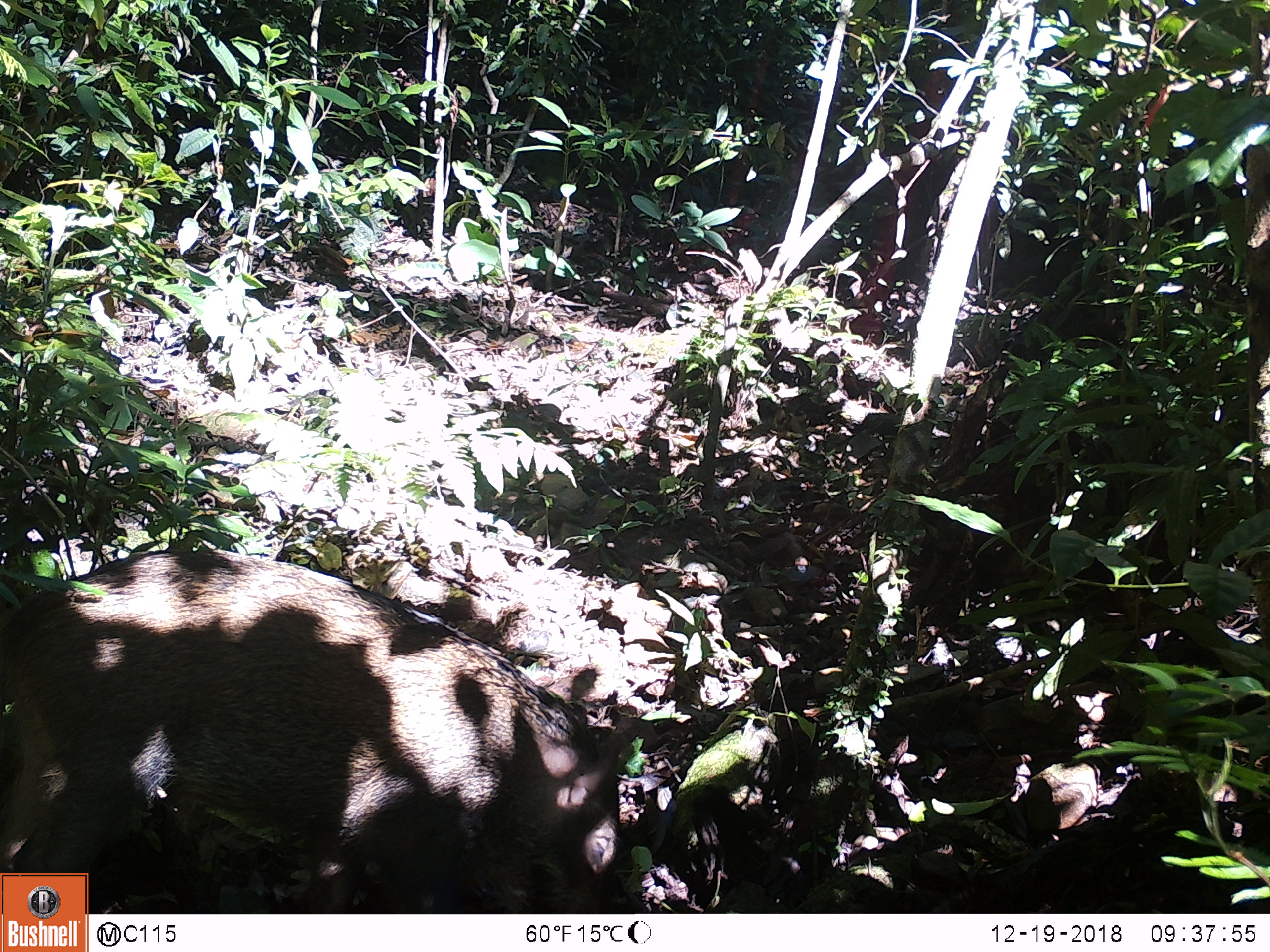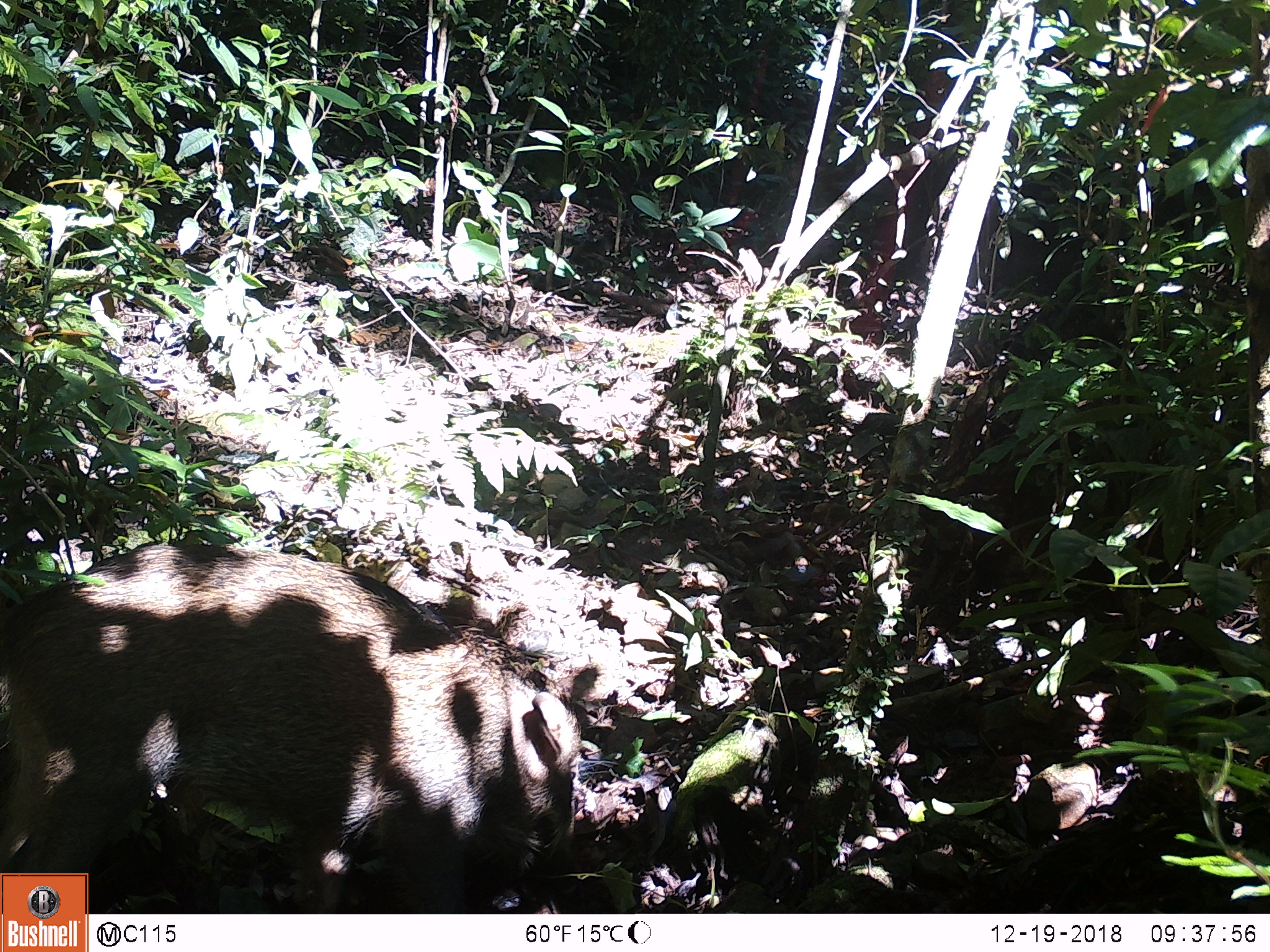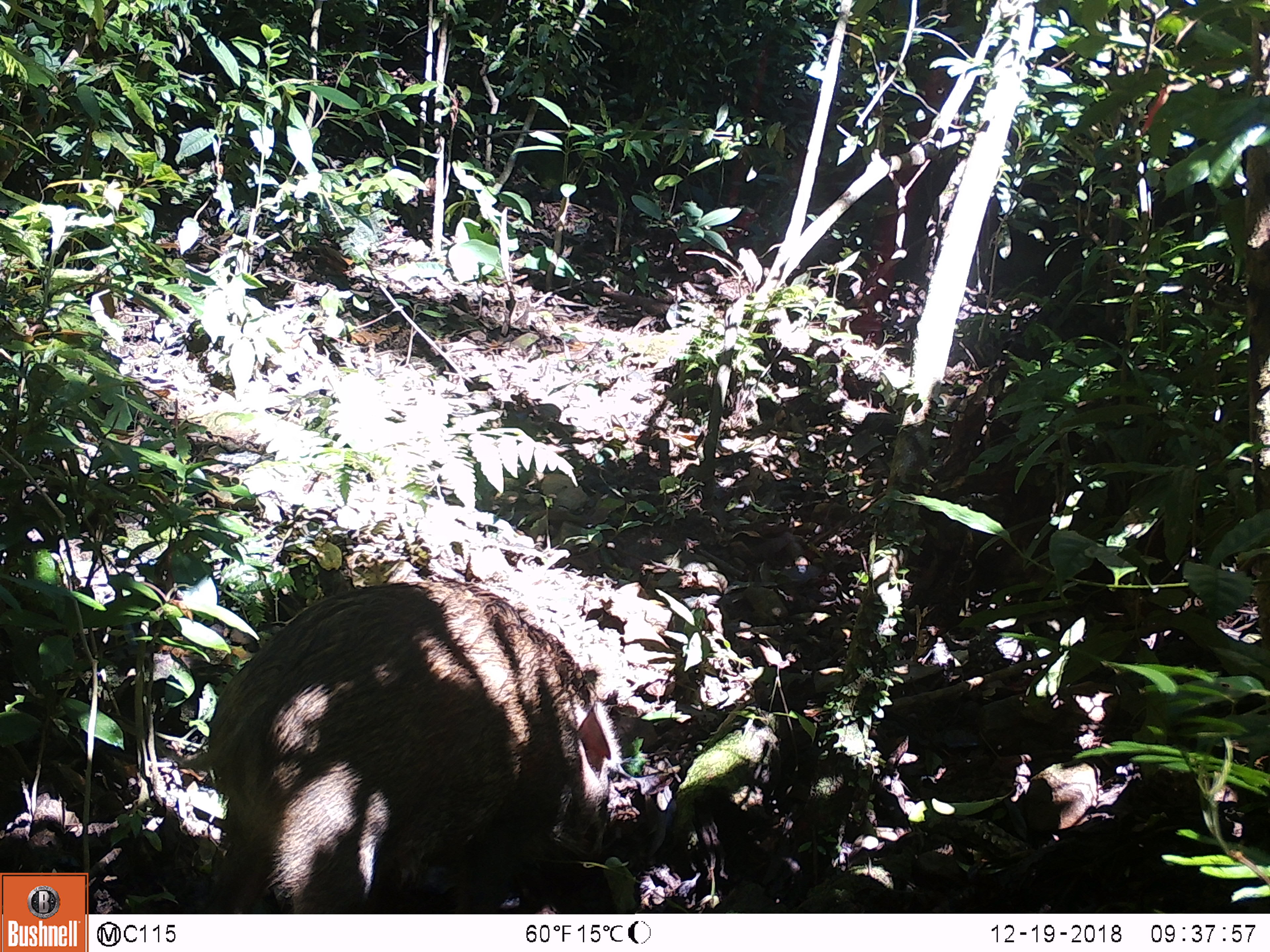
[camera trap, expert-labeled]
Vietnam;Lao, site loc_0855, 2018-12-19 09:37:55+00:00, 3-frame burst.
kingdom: Animalia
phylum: Chordata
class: Mammalia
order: Artiodactyla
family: Suidae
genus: Sus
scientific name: Sus scrofa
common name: eurasian wild pig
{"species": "eurasian wild pig (Sus scrofa)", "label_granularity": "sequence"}